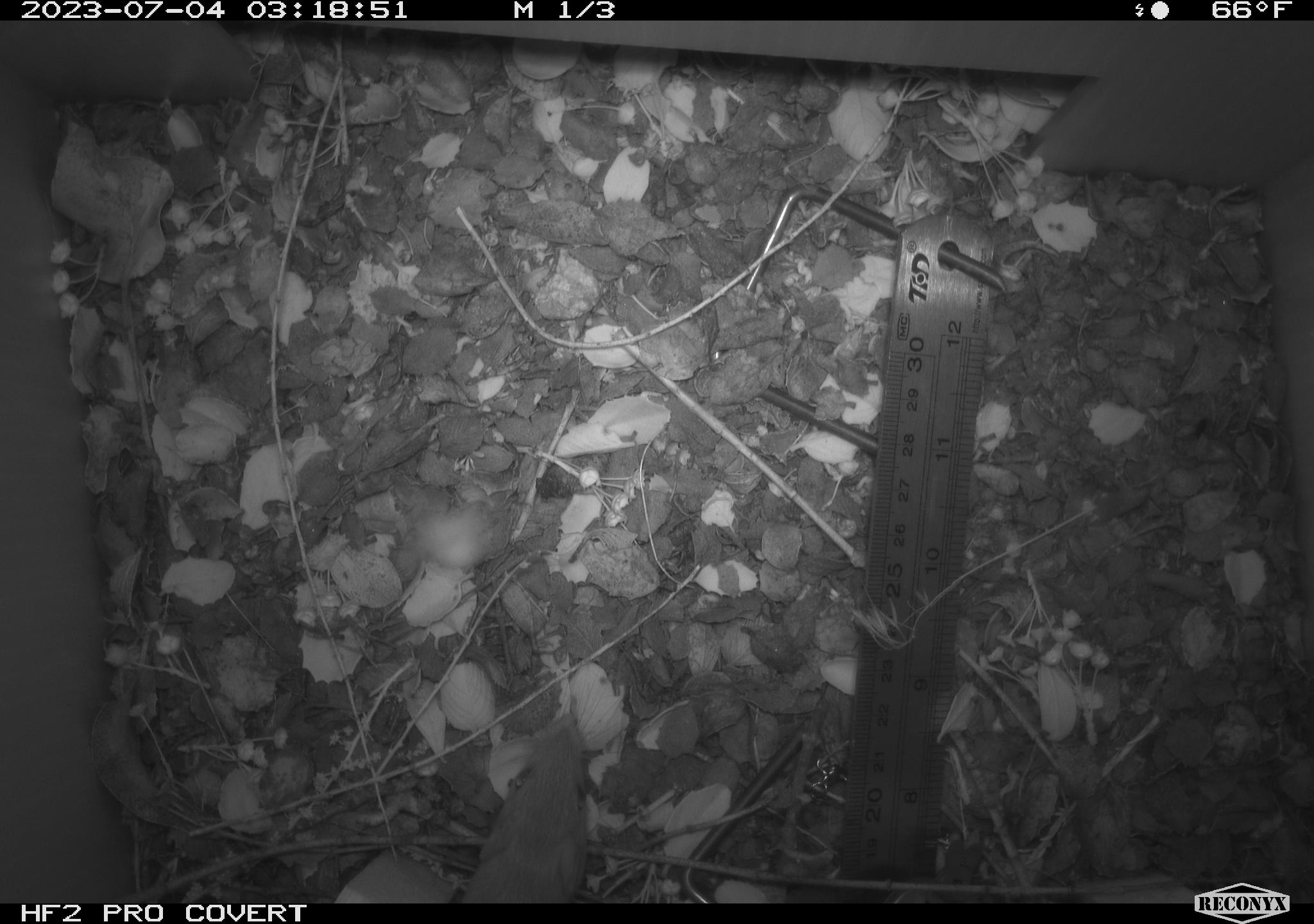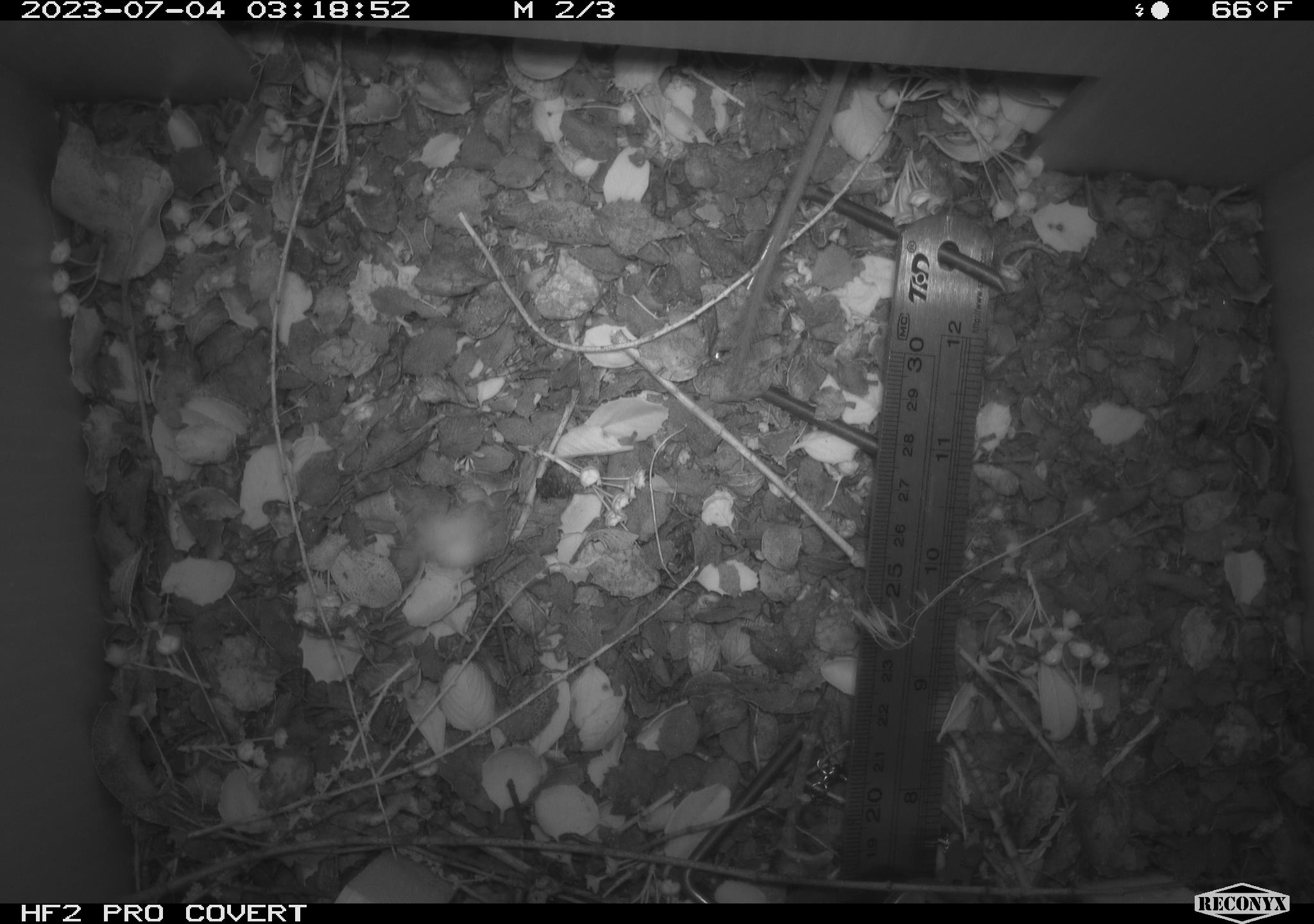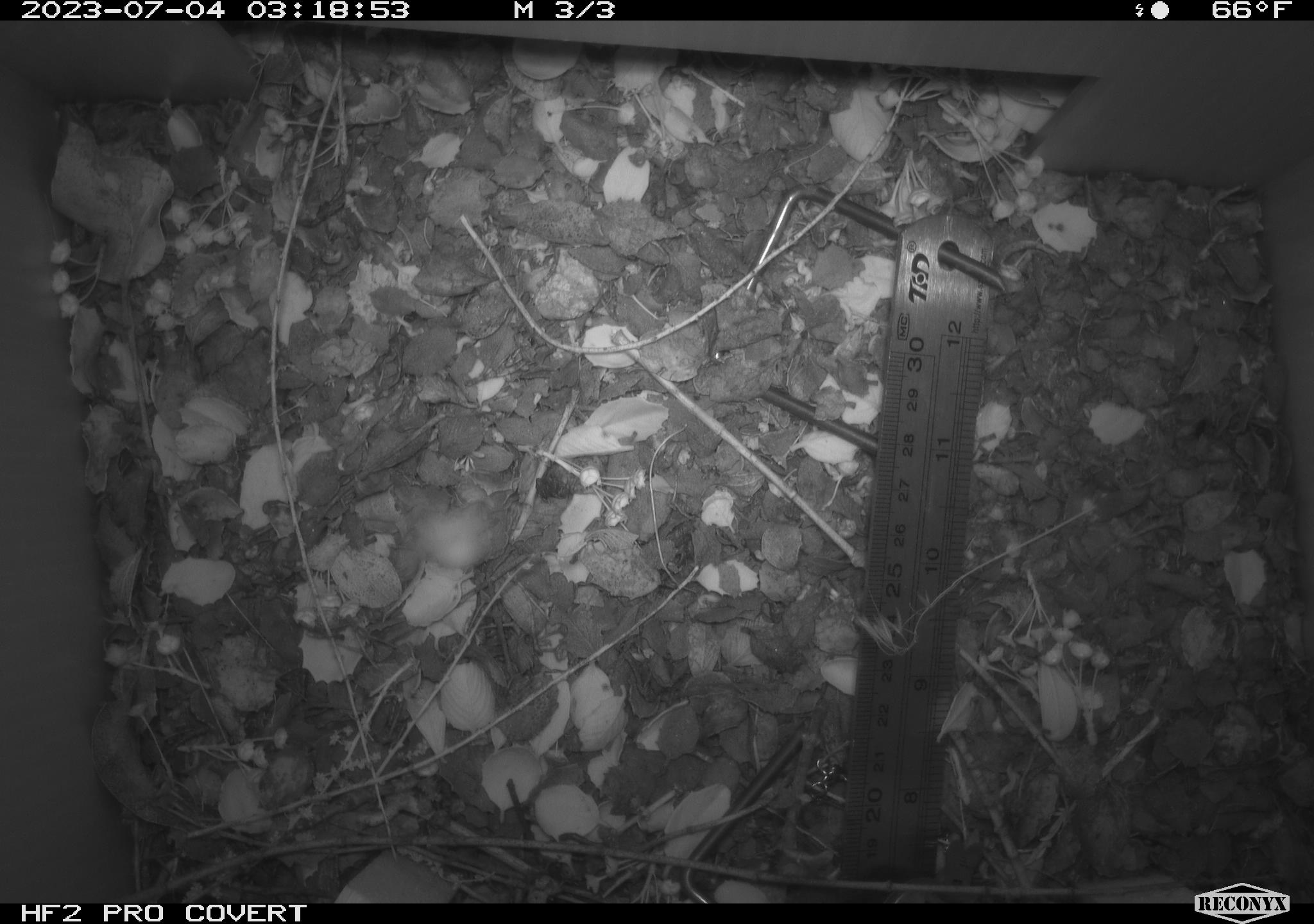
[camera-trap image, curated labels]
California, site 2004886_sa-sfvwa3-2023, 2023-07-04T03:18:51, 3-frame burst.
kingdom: Animalia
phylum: Chordata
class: Mammalia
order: Rodentia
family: Heteromyidae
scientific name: Heteromyidae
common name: kangaroo rats and pocket mice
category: heteromyidae family